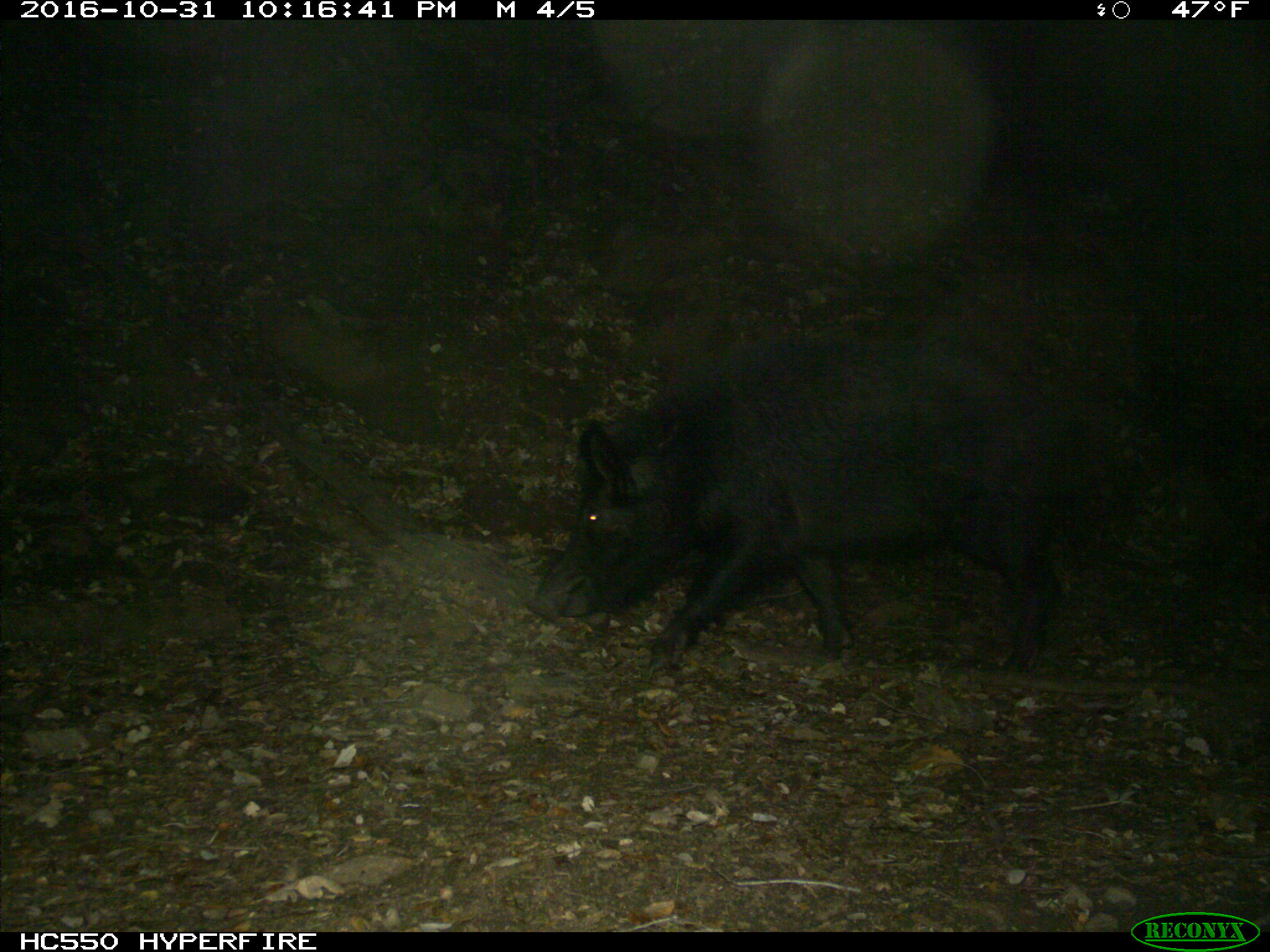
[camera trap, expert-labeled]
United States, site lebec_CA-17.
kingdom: Animalia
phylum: Chordata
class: Mammalia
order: Artiodactyla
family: Suidae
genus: Sus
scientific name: Sus scrofa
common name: wild boar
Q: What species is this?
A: Sus scrofa (wild boar).